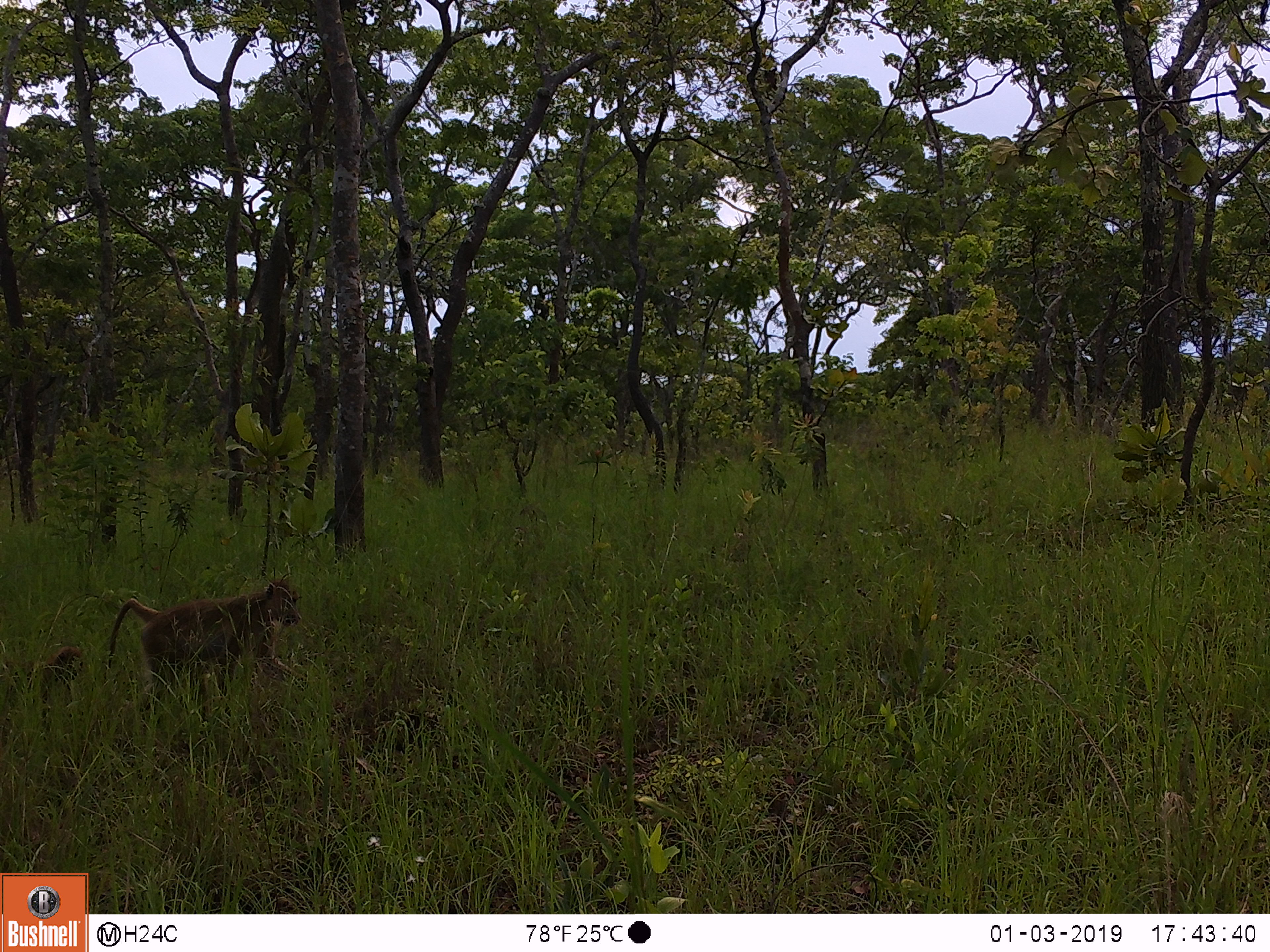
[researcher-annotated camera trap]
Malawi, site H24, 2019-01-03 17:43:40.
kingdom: Animalia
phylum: Chordata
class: Mammalia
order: Primates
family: Cercopithecidae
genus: Papio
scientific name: Papio cynocephalus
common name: yellow baboon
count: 2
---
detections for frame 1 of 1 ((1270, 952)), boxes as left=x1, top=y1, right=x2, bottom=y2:
yellow baboon: left=110, top=577, right=308, bottom=718; left=2, top=641, right=86, bottom=713